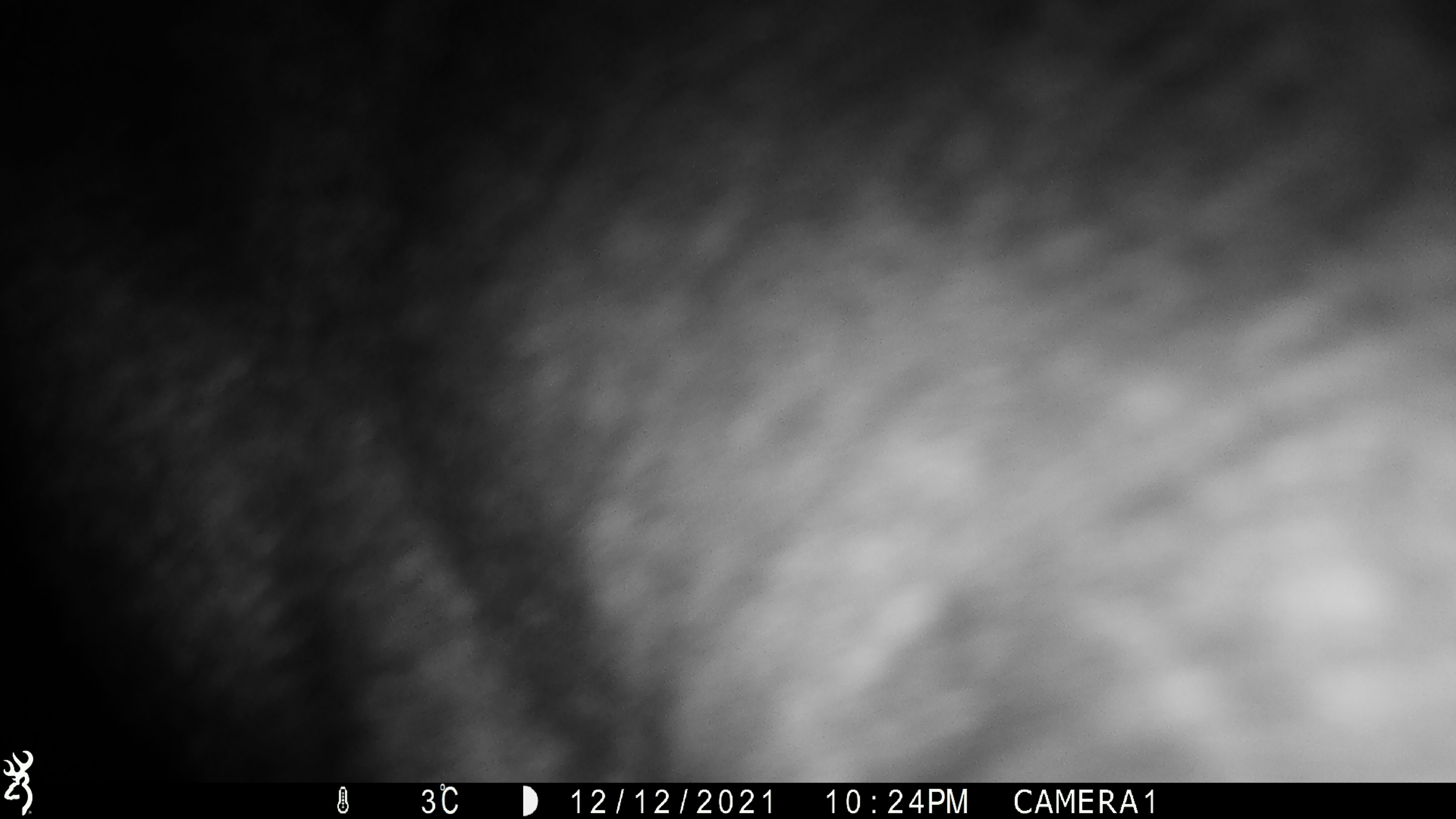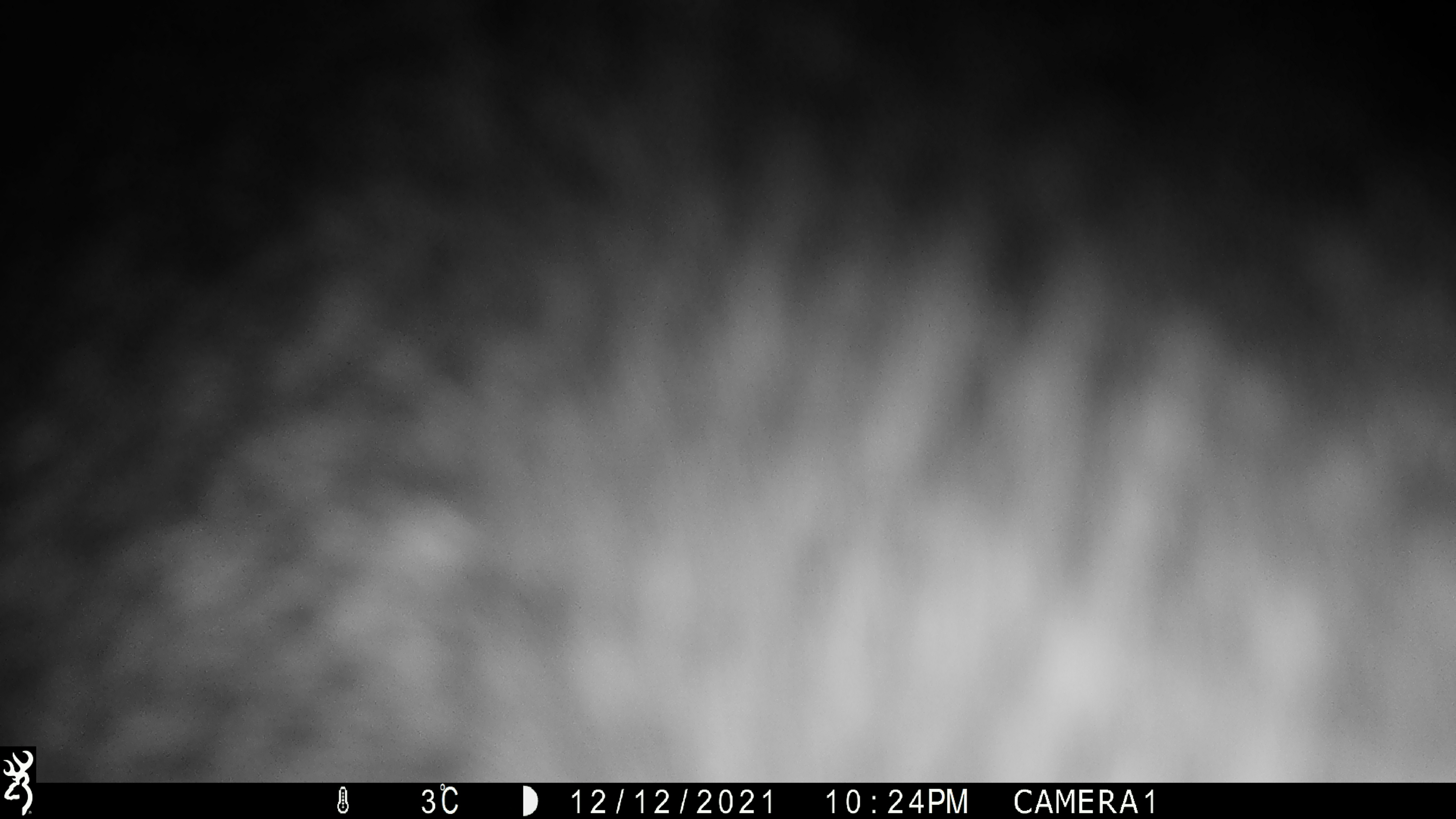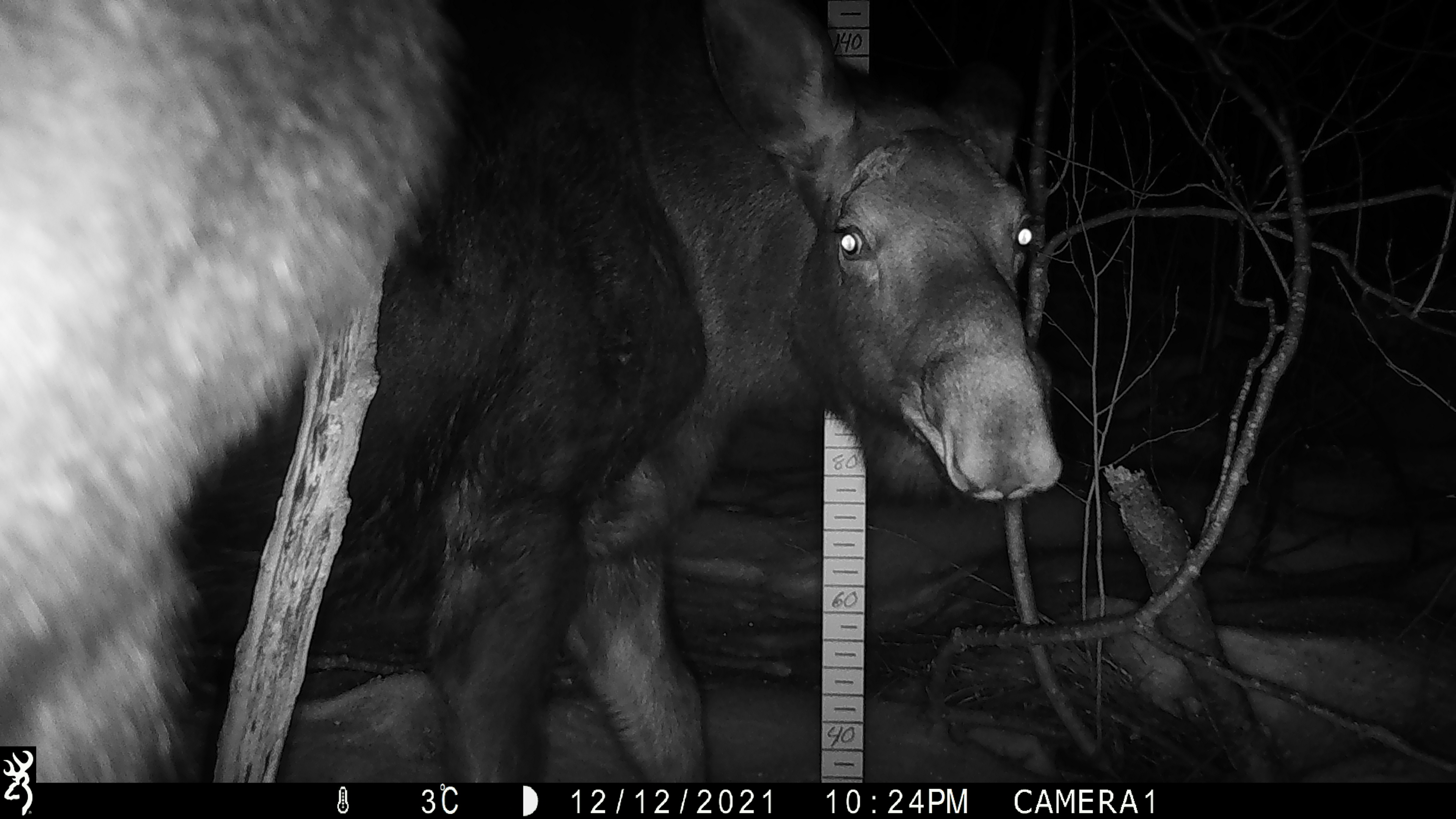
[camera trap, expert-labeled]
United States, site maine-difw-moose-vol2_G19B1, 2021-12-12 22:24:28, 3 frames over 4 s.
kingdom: Animalia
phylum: Chordata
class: Mammalia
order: Artiodactyla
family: Cervidae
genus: Alces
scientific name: Alces alces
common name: moose